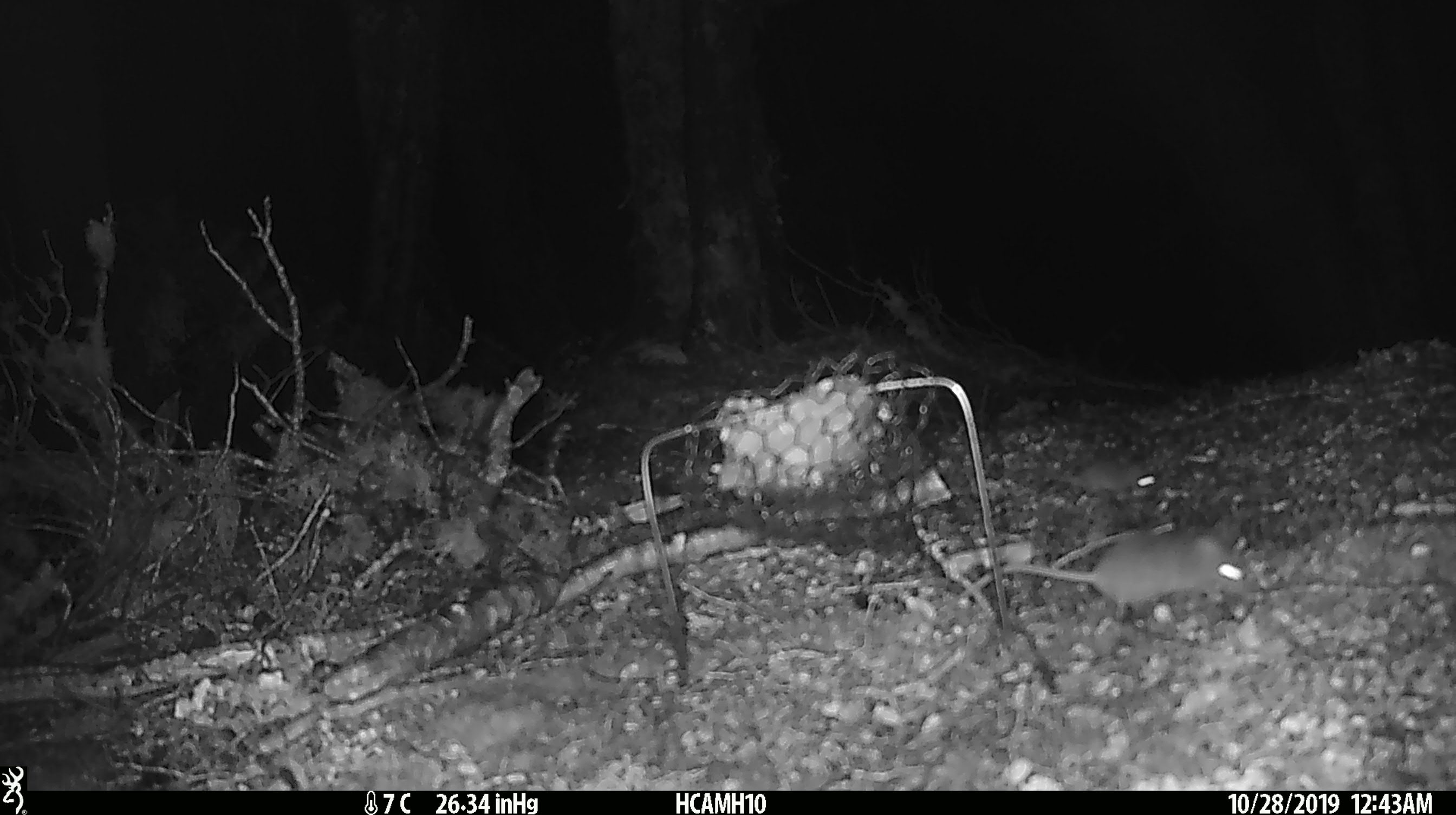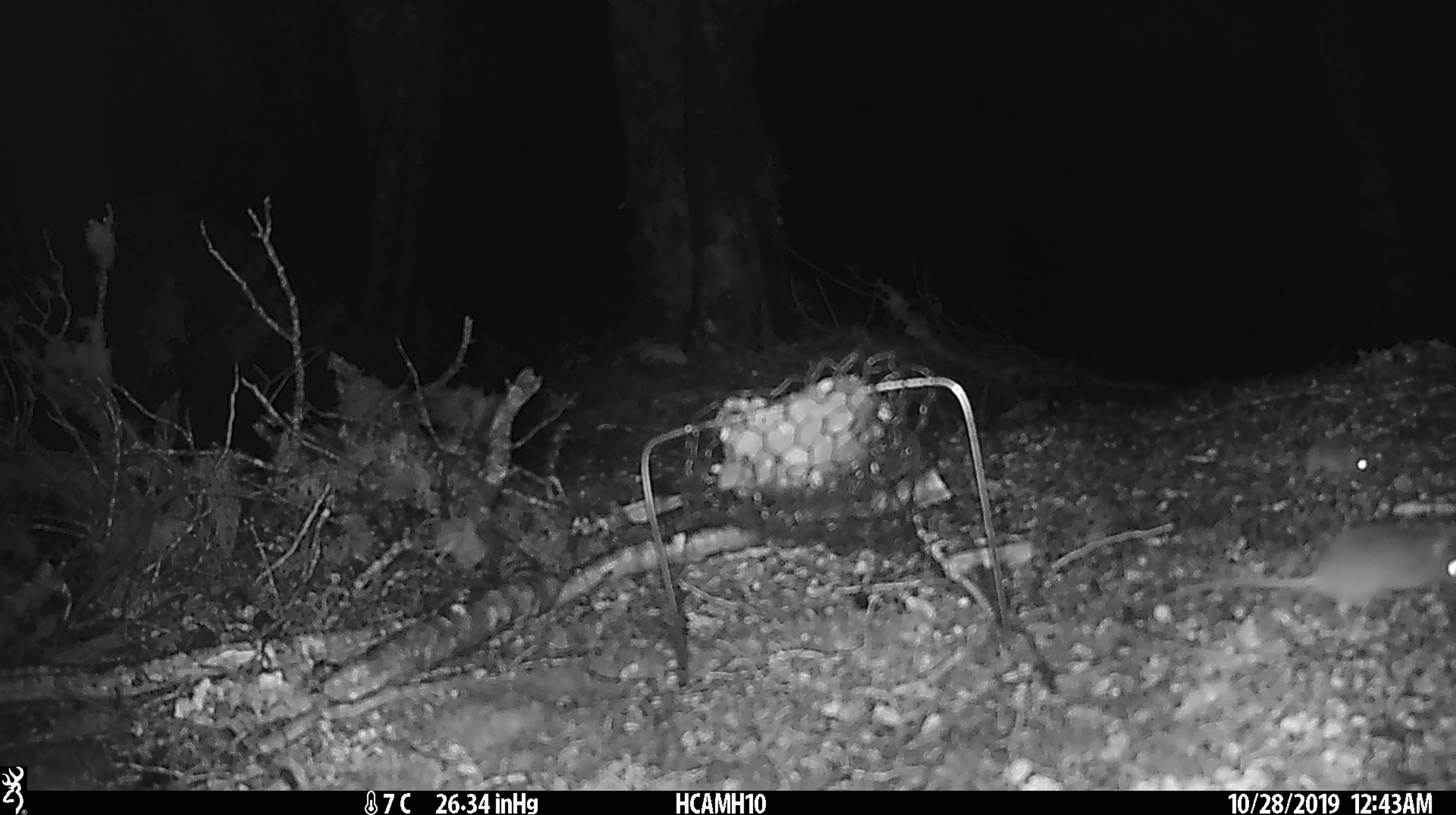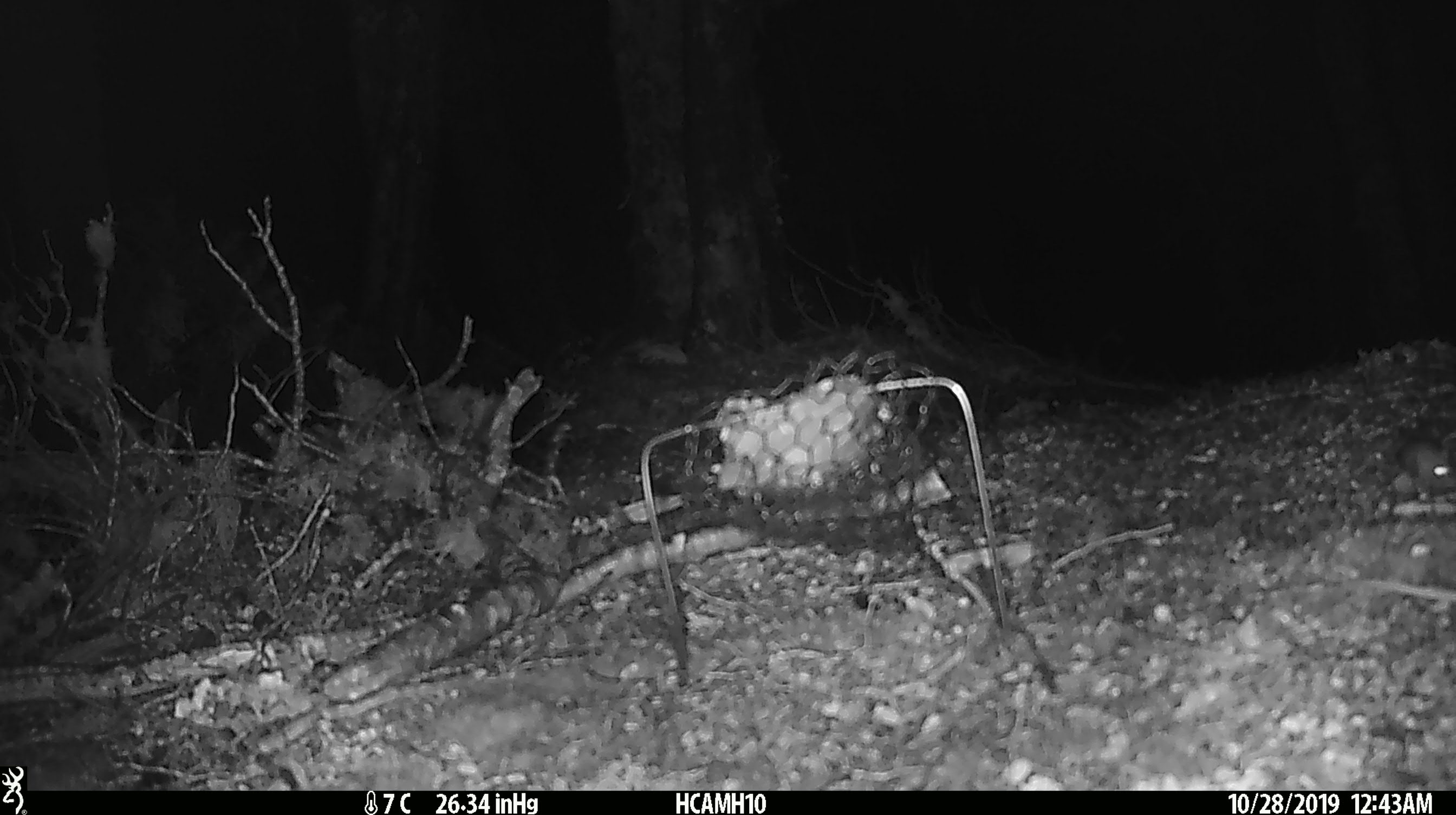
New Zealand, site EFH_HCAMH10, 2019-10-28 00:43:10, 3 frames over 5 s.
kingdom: Animalia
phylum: Chordata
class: Mammalia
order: Rodentia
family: Muridae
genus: Mus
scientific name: Mus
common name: mouse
Mouse (Mus).